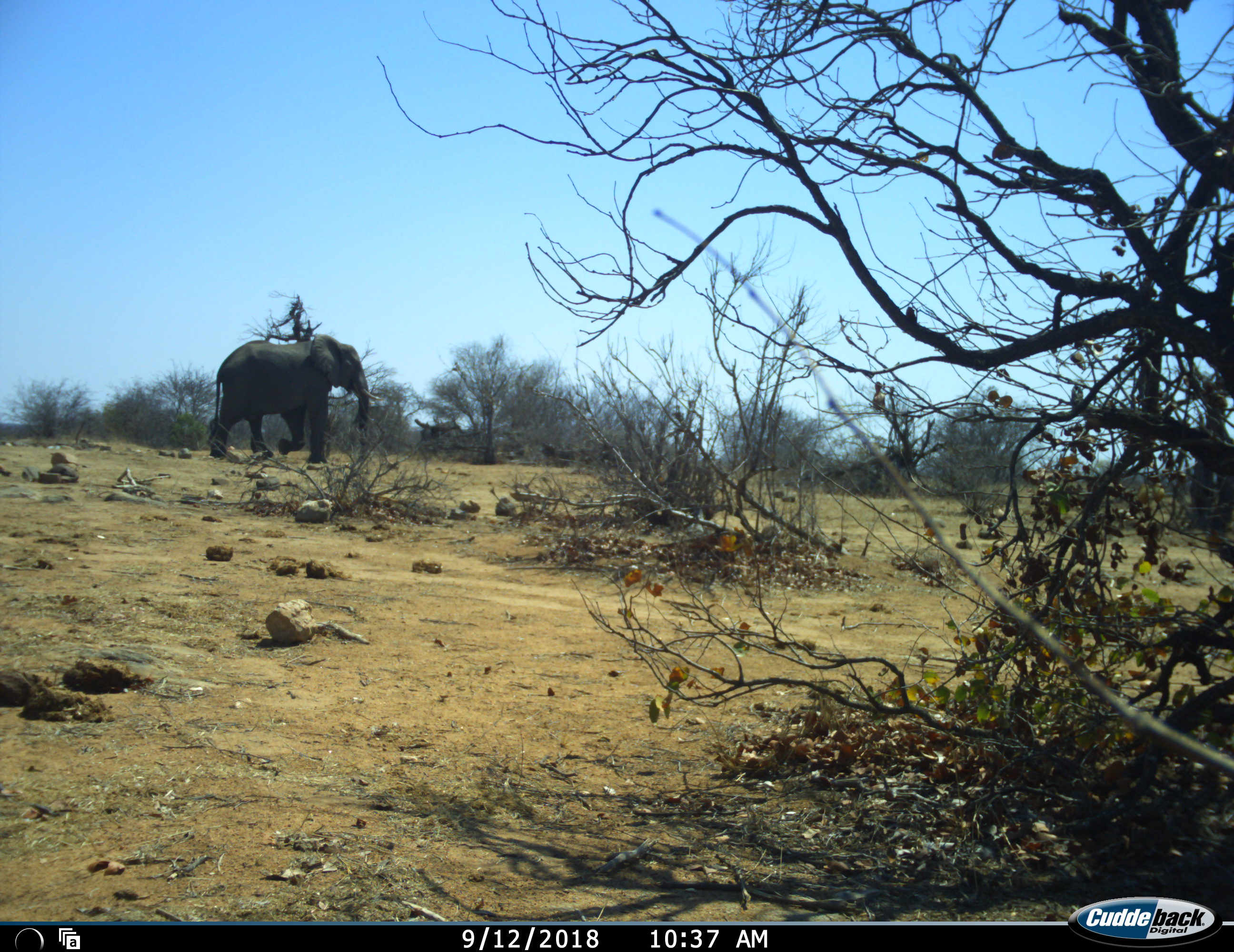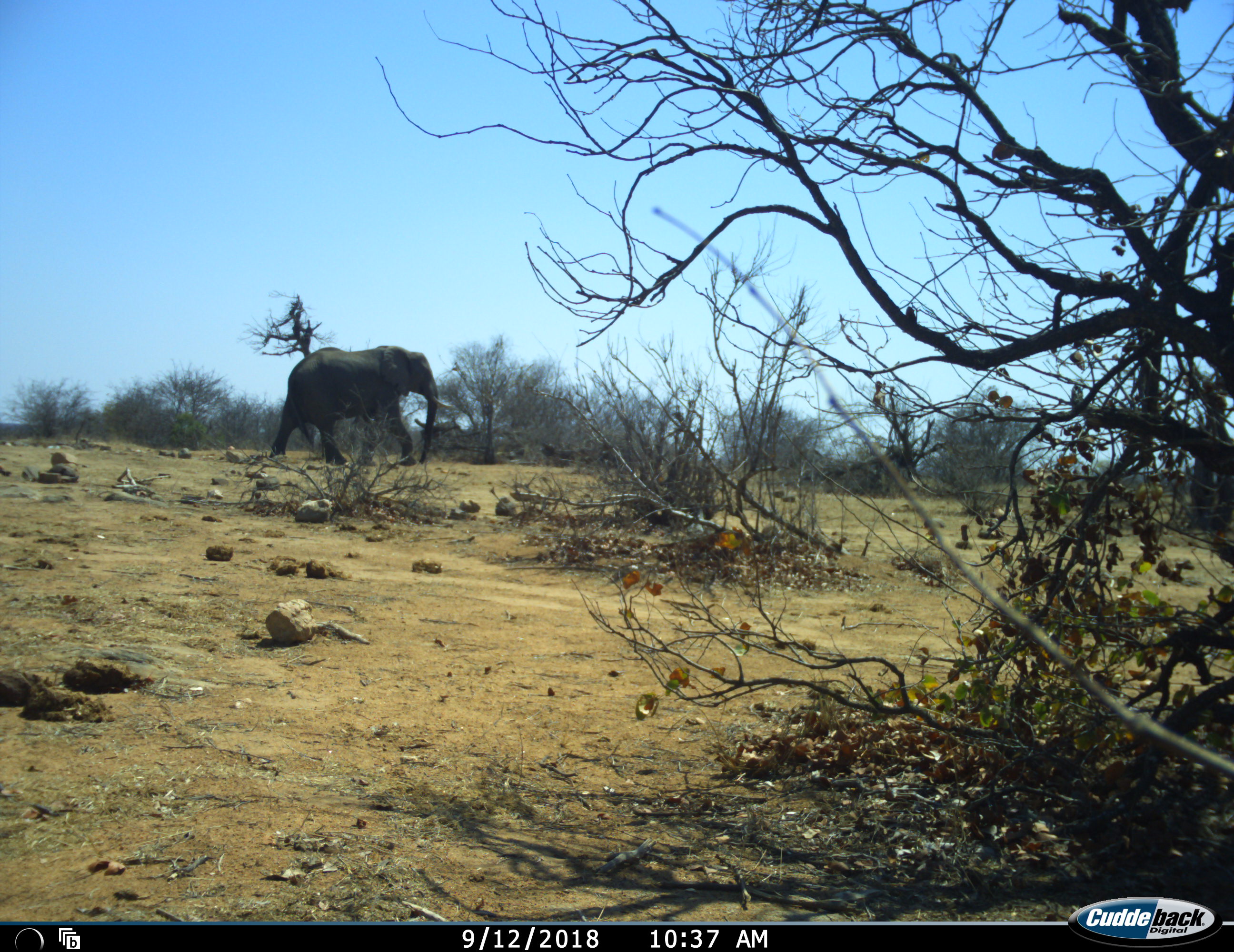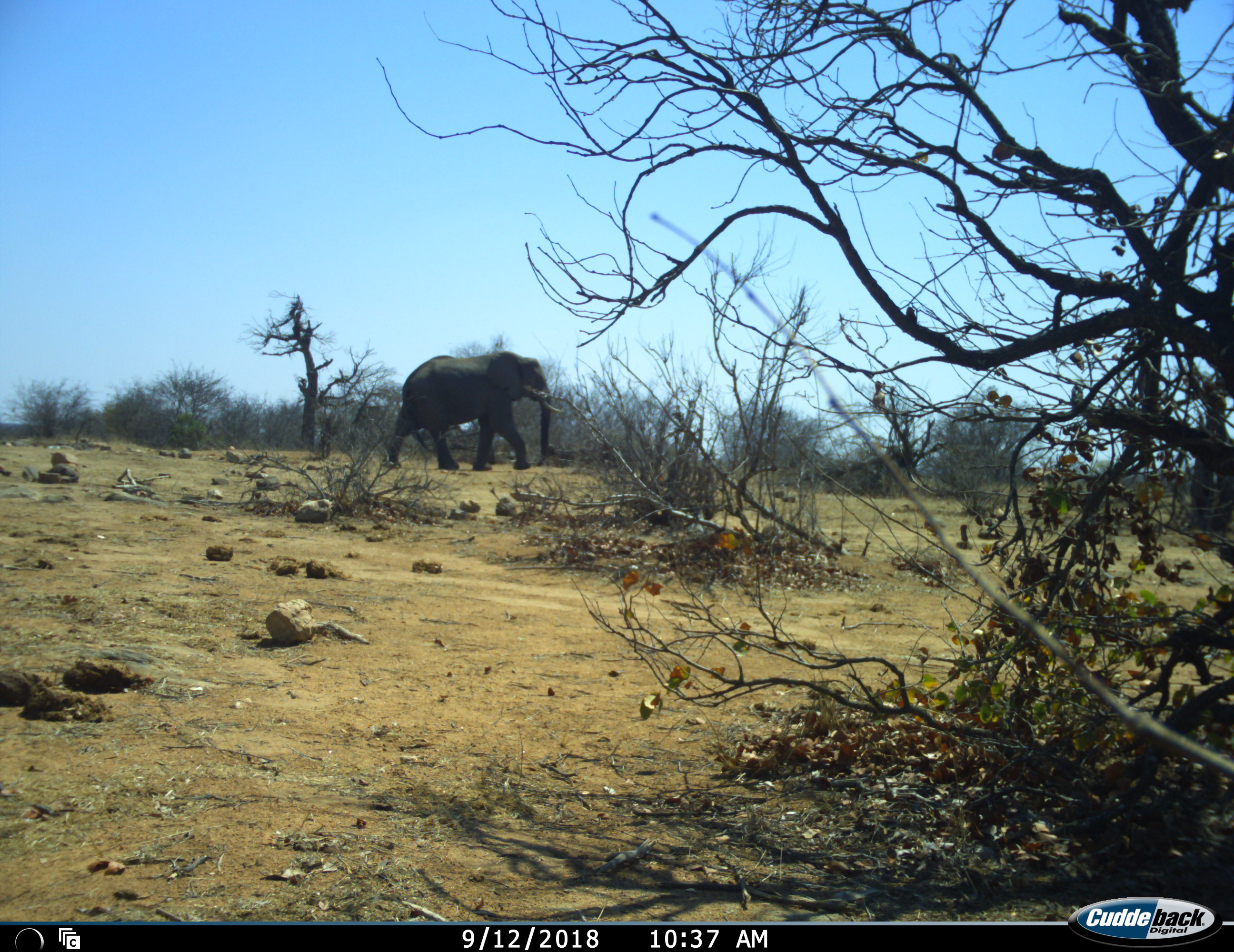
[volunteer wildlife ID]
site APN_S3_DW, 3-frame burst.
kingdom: Animalia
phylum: Chordata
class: Mammalia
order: Proboscidea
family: Elephantidae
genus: Loxodonta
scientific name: Loxodonta africana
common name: african bush elephant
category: elephant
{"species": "elephant (african bush elephant) (Loxodonta africana)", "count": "1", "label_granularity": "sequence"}